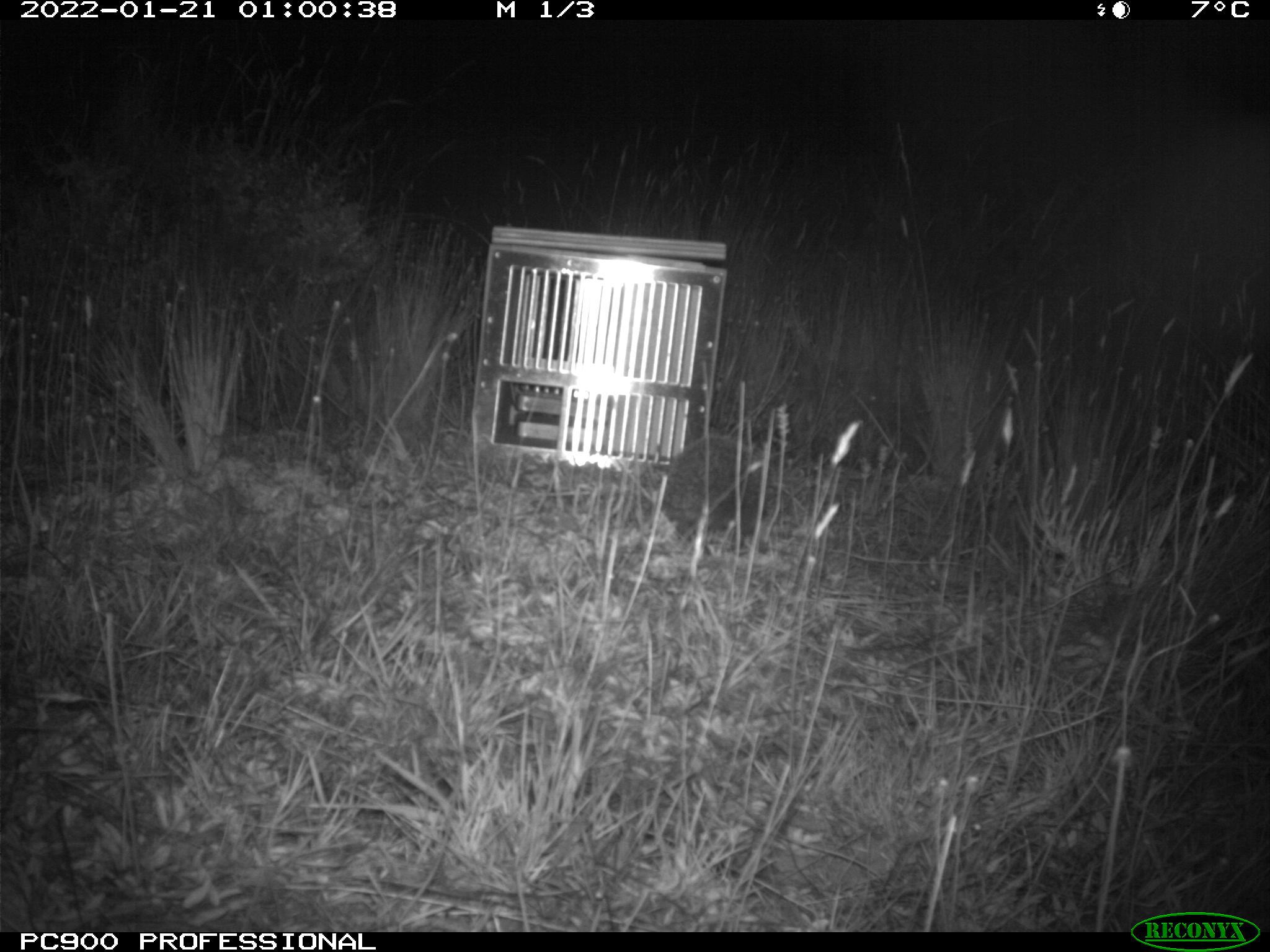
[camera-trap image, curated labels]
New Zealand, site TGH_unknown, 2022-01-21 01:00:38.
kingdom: Animalia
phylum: Chordata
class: Mammalia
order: Eulipotyphla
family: Erinaceidae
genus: Erinaceus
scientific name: Erinaceus europaeus europaeus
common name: european hedgehog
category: hedgehog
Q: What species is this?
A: Hedgehog (european hedgehog) (Erinaceus europaeus europaeus).